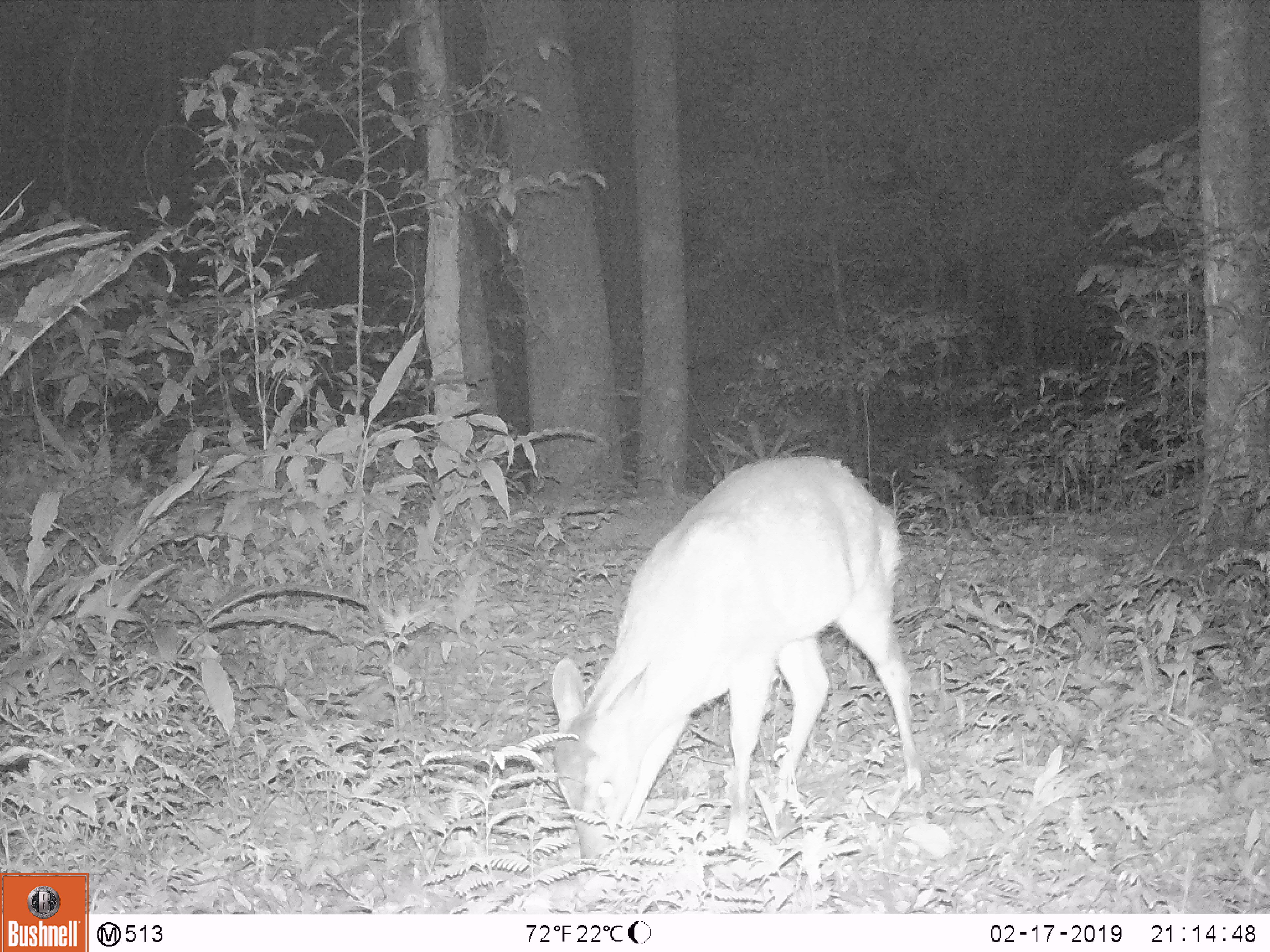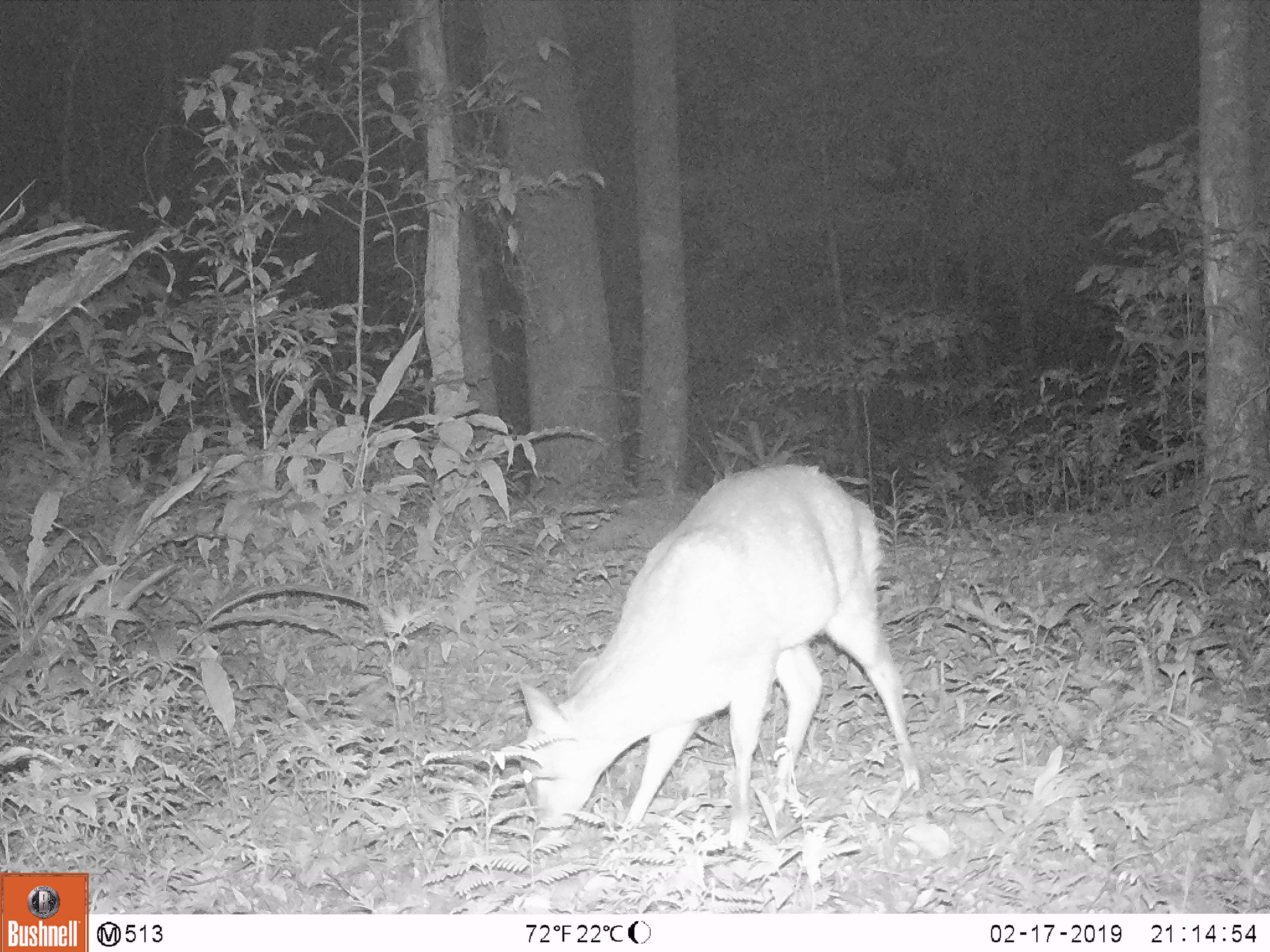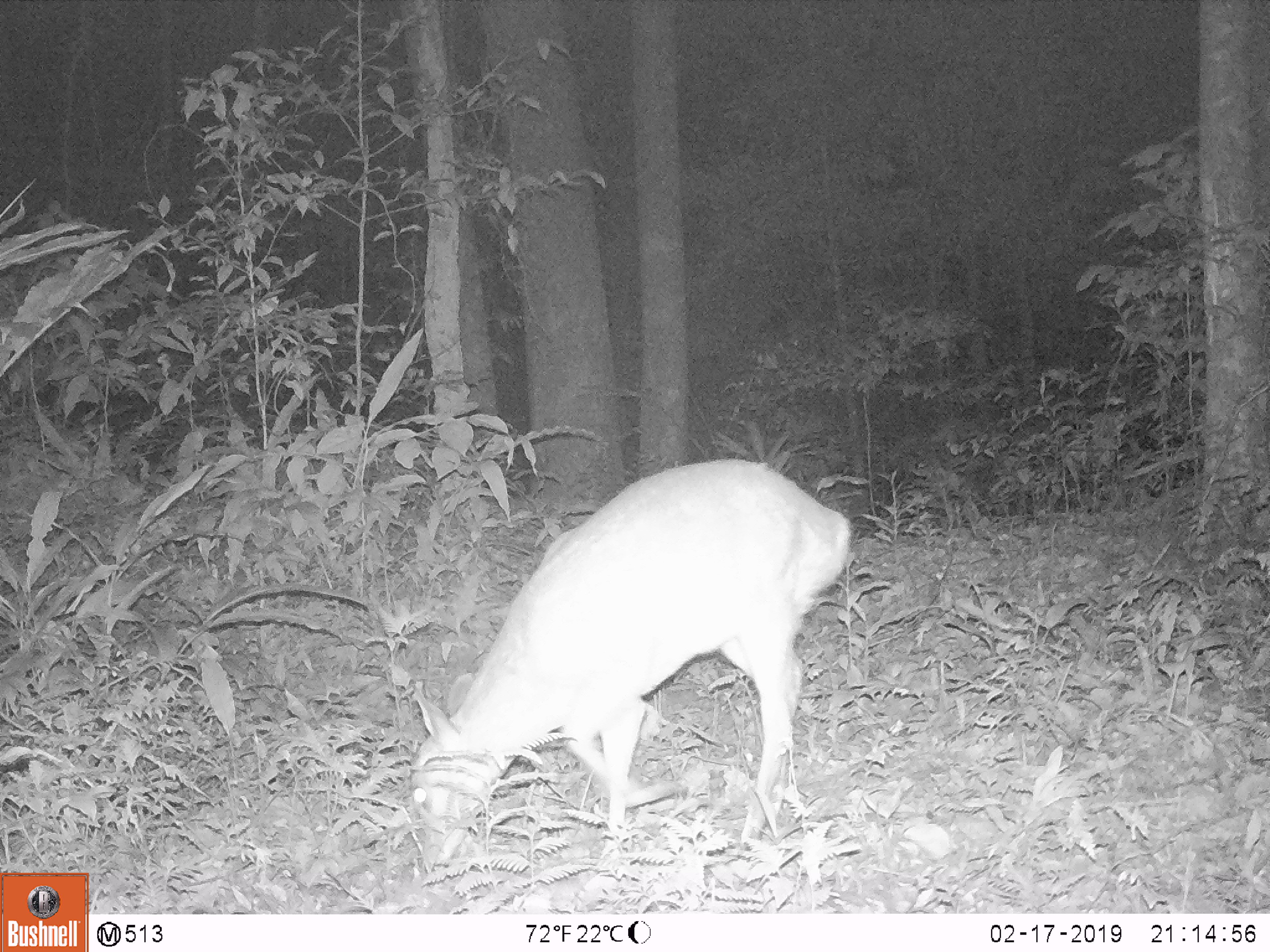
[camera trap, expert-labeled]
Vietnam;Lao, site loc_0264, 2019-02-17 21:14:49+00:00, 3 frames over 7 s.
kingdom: Animalia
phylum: Chordata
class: Mammalia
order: Artiodactyla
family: Cervidae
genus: Muntiacus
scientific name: Muntiacus vuquangensis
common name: large-antlered muntjac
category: large antlered muntjac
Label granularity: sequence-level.